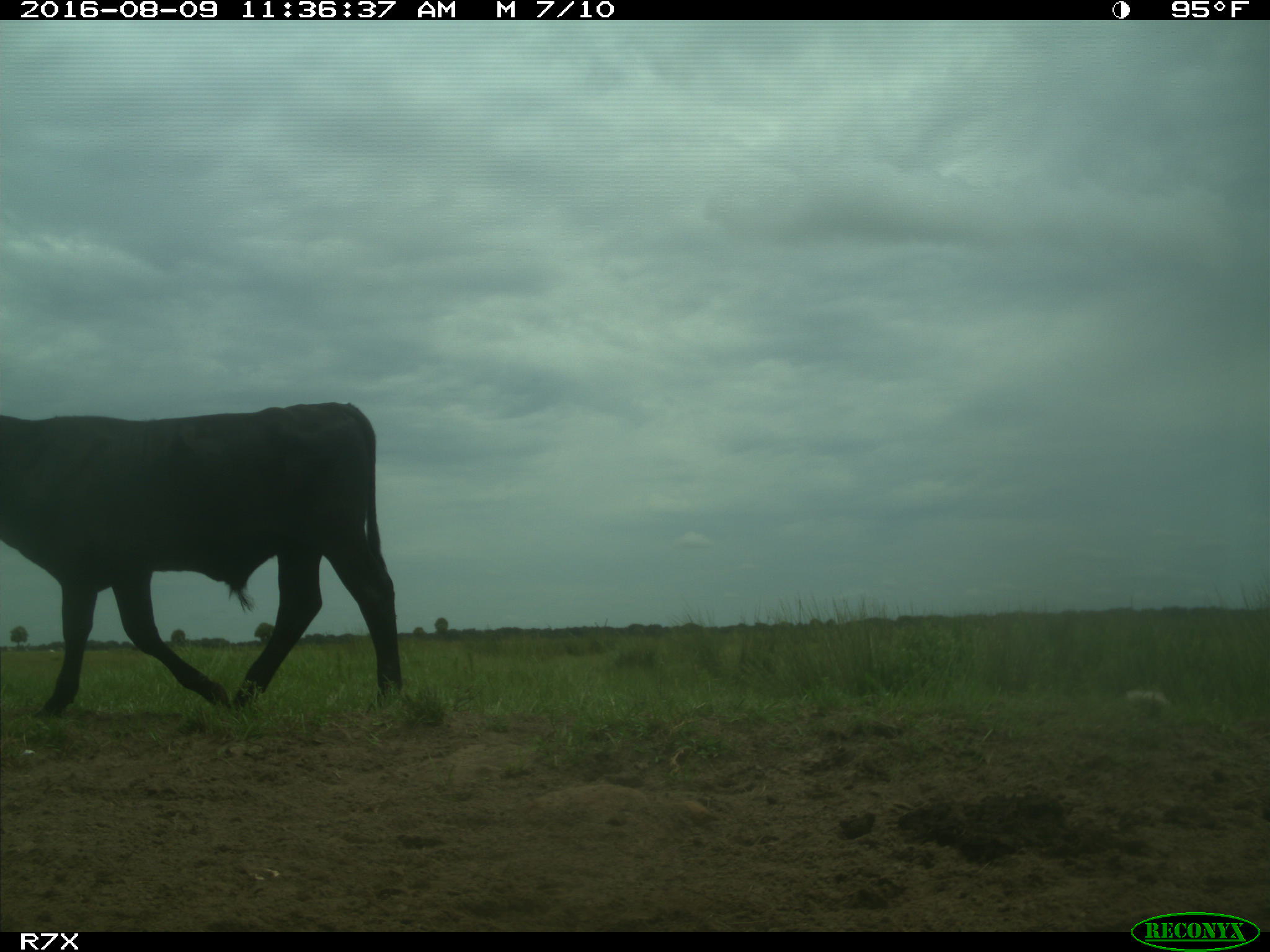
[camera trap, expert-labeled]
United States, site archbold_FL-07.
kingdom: Animalia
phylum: Chordata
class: Mammalia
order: Artiodactyla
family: Bovidae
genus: Bos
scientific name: Bos taurus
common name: domestic cow